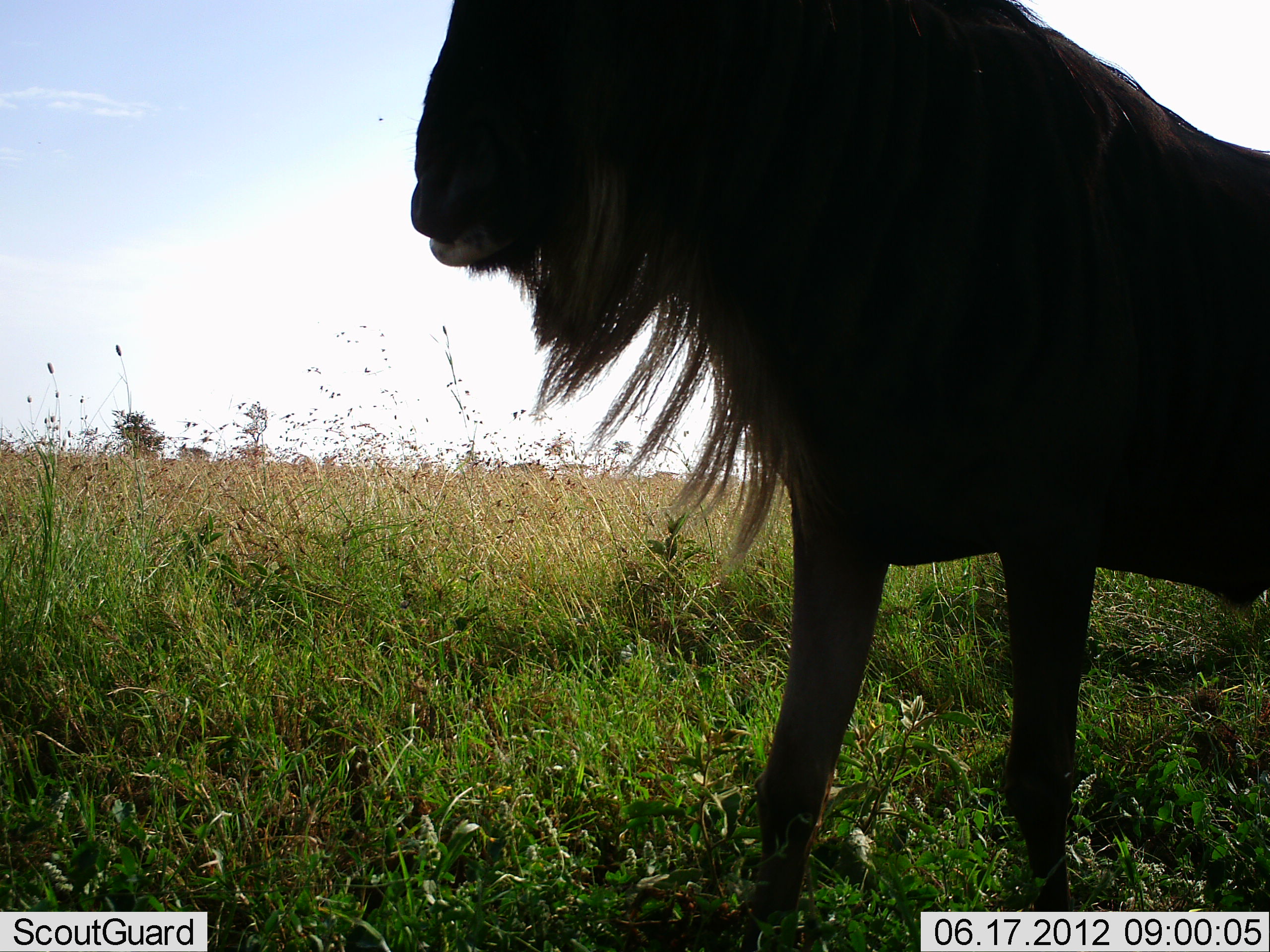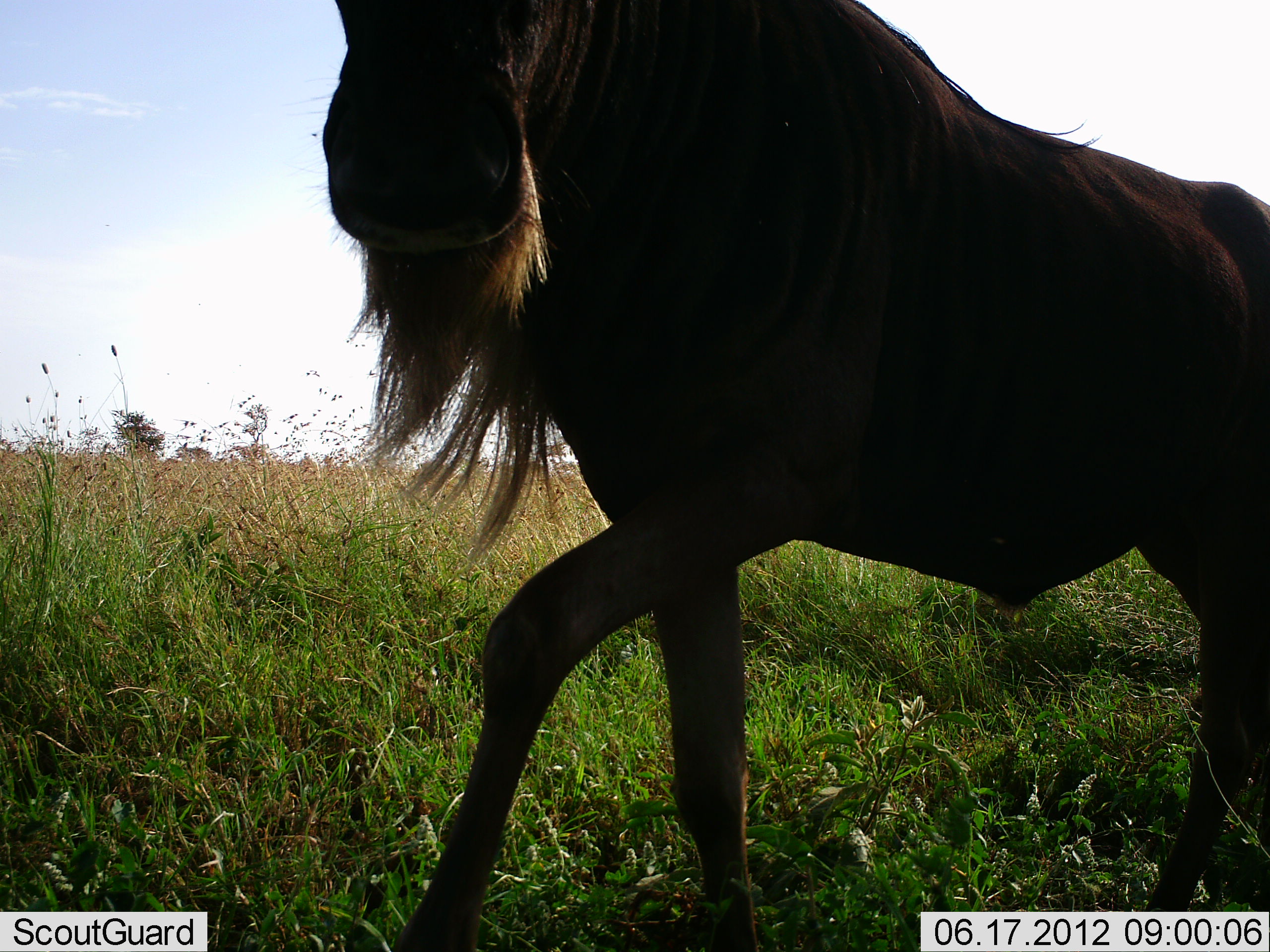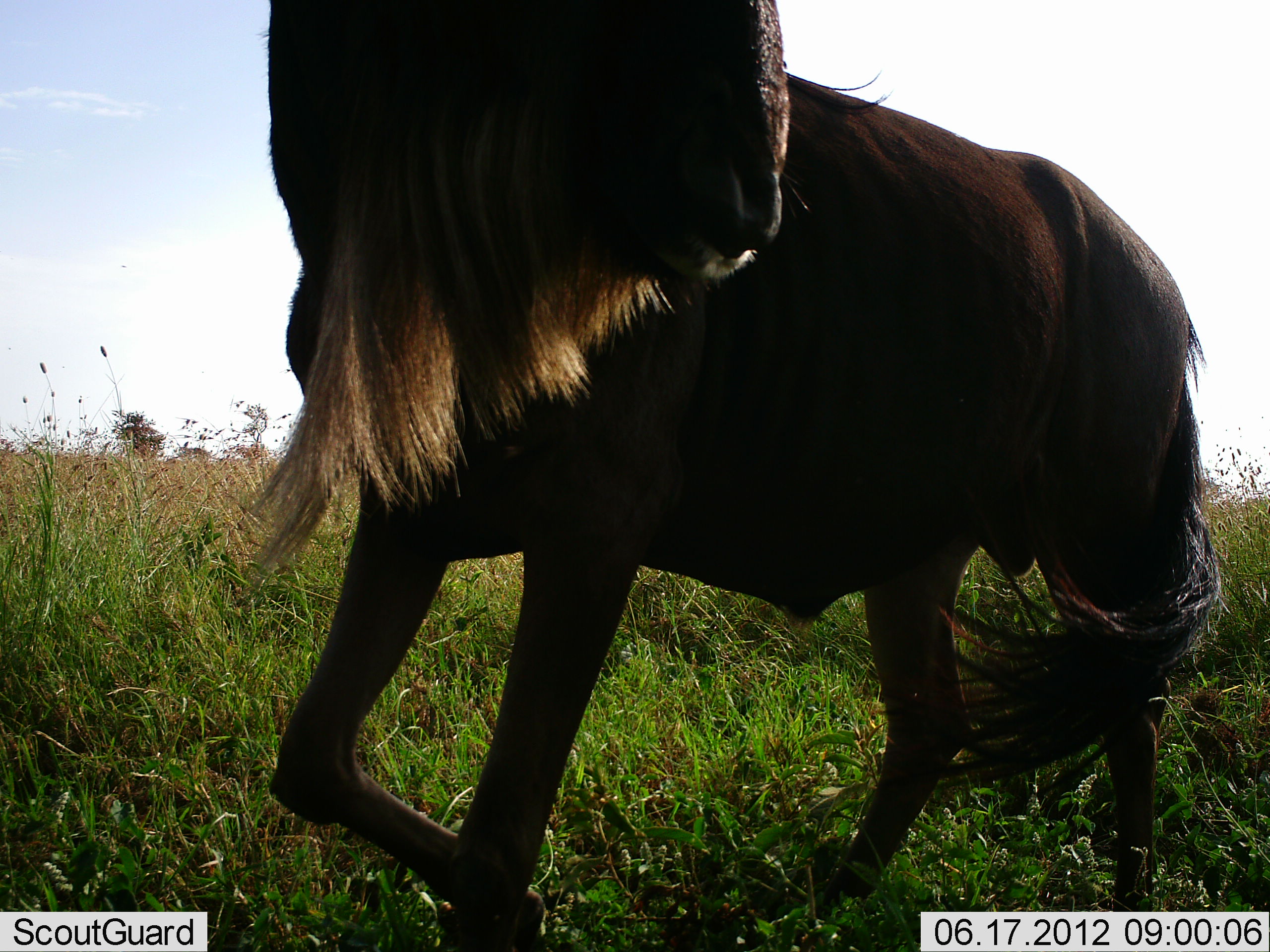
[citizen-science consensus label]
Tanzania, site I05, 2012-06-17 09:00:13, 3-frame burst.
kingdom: Animalia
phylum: Chordata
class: Mammalia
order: Artiodactyla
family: Bovidae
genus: Connochaetes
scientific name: Connochaetes taurinus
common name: blue wildebeest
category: wildebeest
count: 1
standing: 0%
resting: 0%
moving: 90%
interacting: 10%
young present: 0%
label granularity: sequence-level